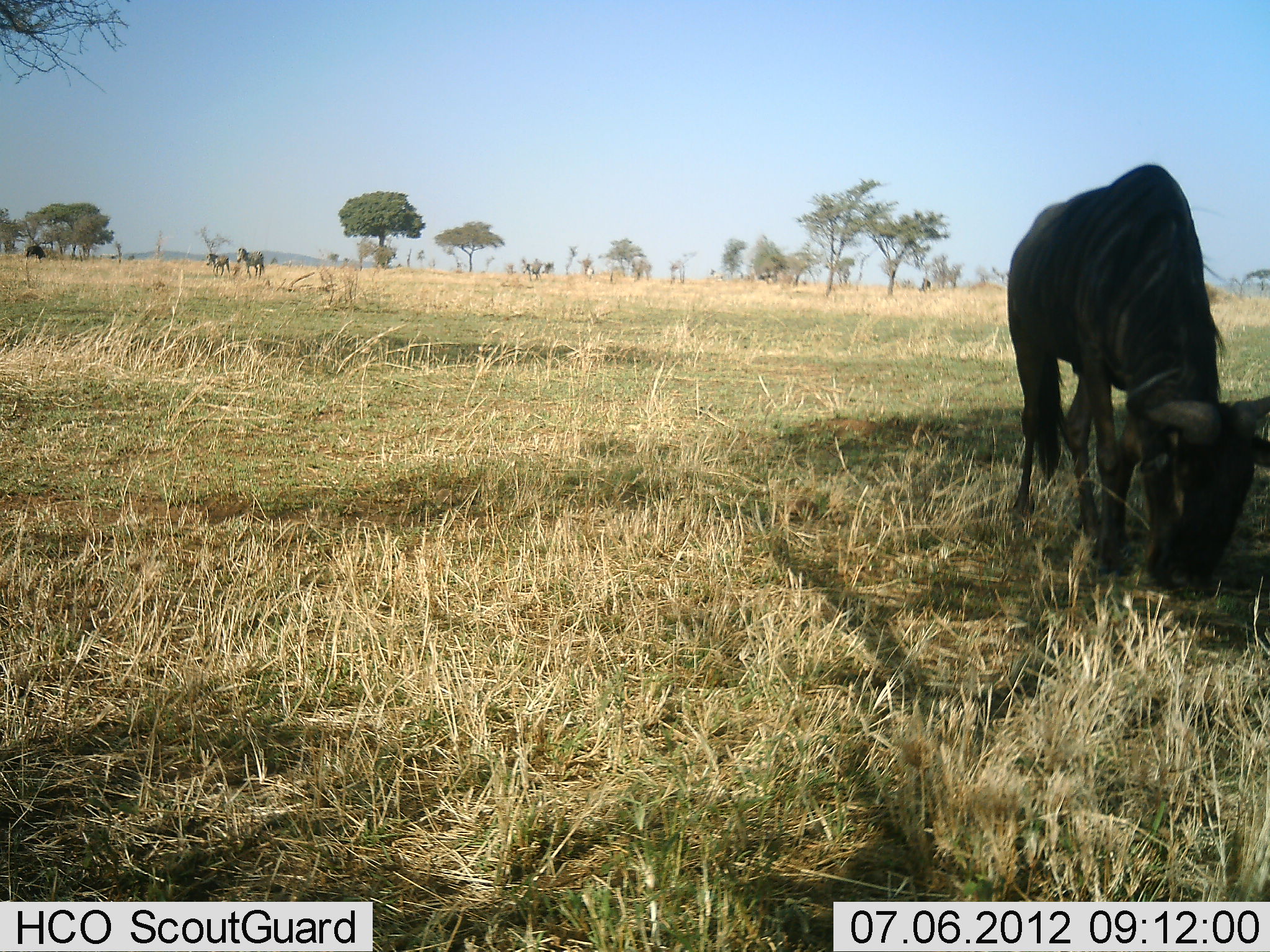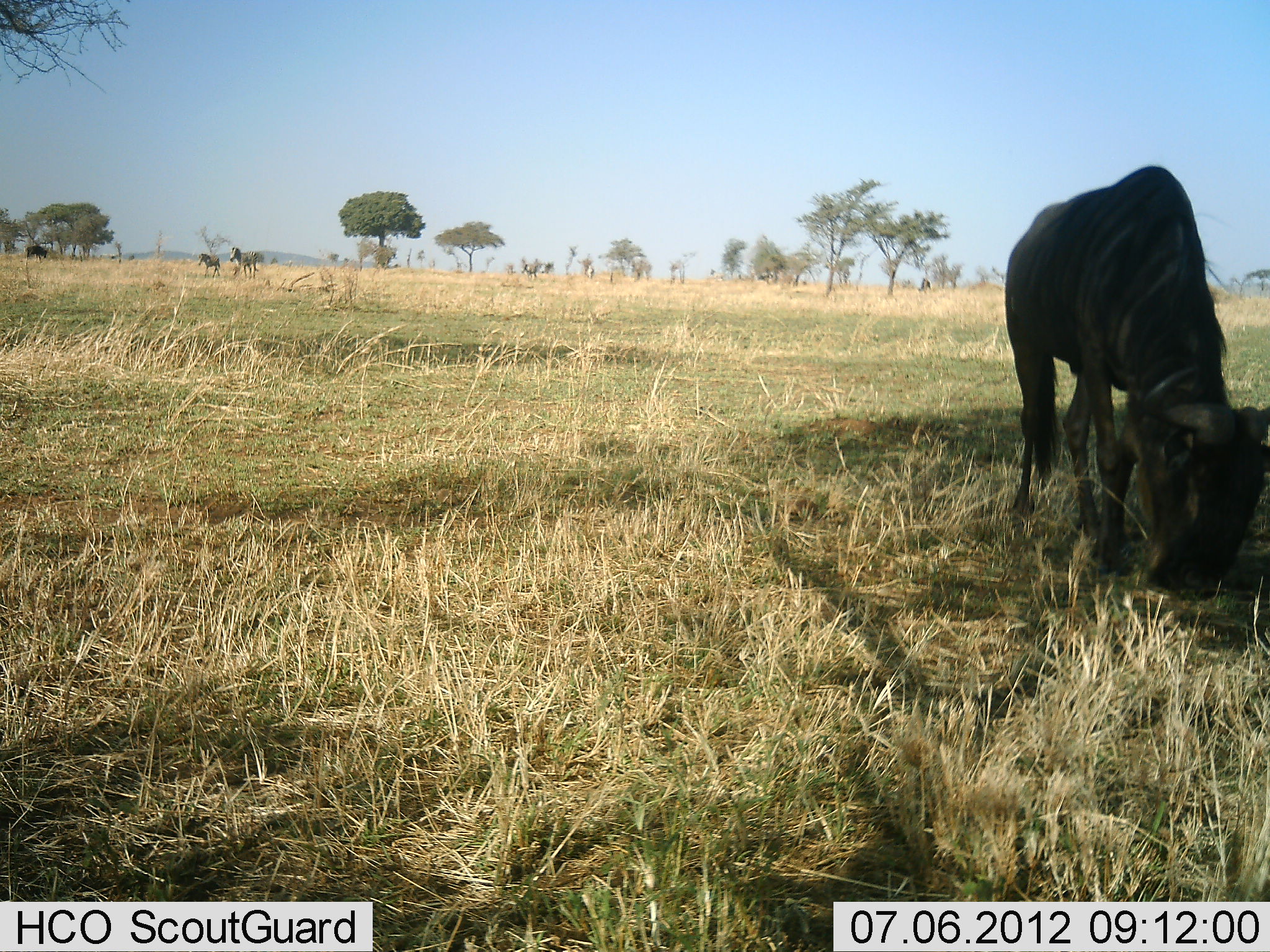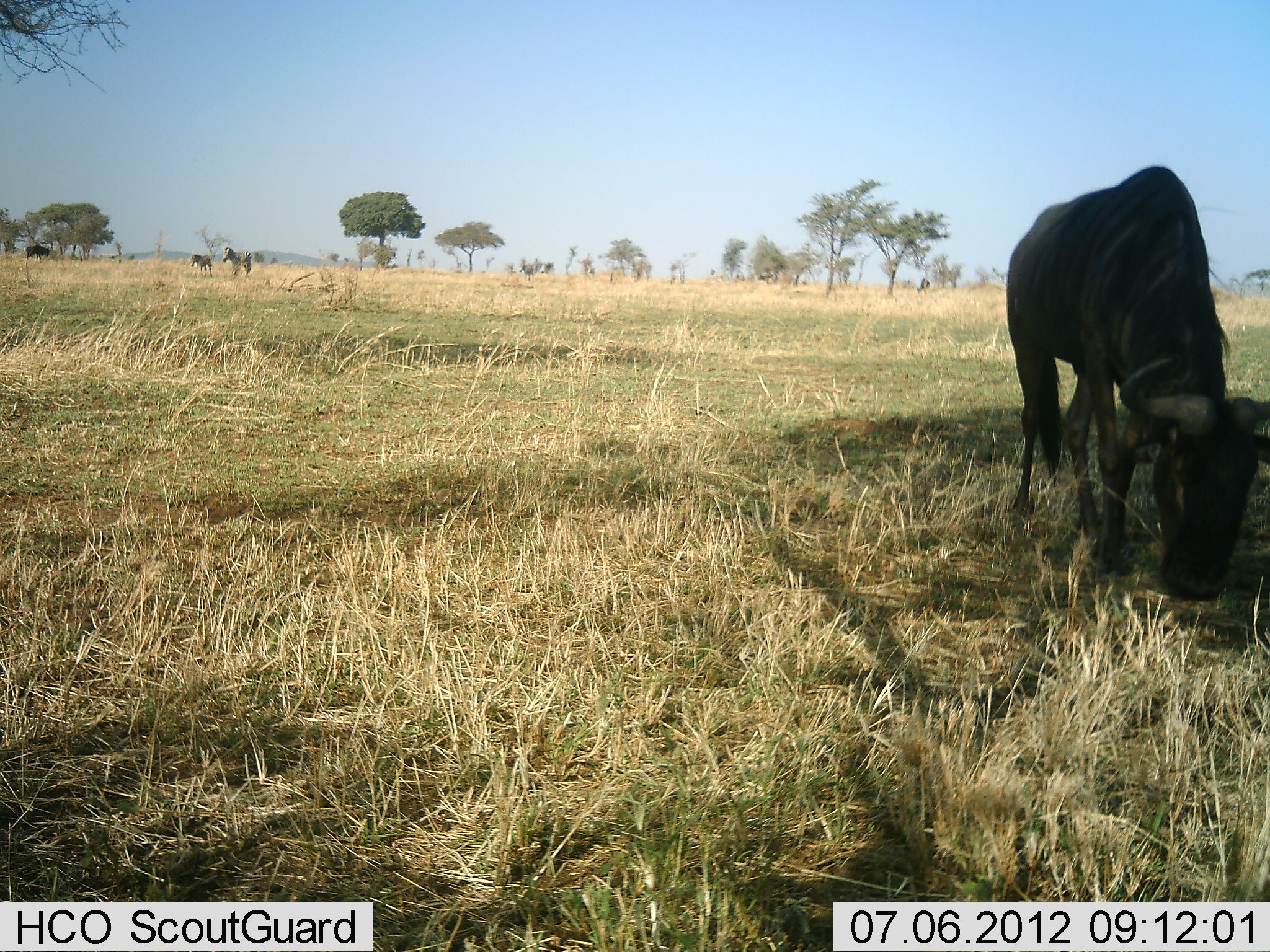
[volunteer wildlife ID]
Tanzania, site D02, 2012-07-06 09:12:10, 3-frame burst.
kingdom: Animalia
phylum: Chordata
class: Mammalia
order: Artiodactyla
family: Bovidae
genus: Connochaetes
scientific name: Connochaetes taurinus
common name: blue wildebeest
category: wildebeest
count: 1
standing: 25%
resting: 0%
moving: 12%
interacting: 0%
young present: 6%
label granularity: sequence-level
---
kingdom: Animalia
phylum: Chordata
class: Mammalia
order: Perissodactyla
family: Equidae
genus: Equus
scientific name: Equus quagga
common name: plains zebra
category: zebra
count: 2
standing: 18%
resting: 0%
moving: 91%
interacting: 0%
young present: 36%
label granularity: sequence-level